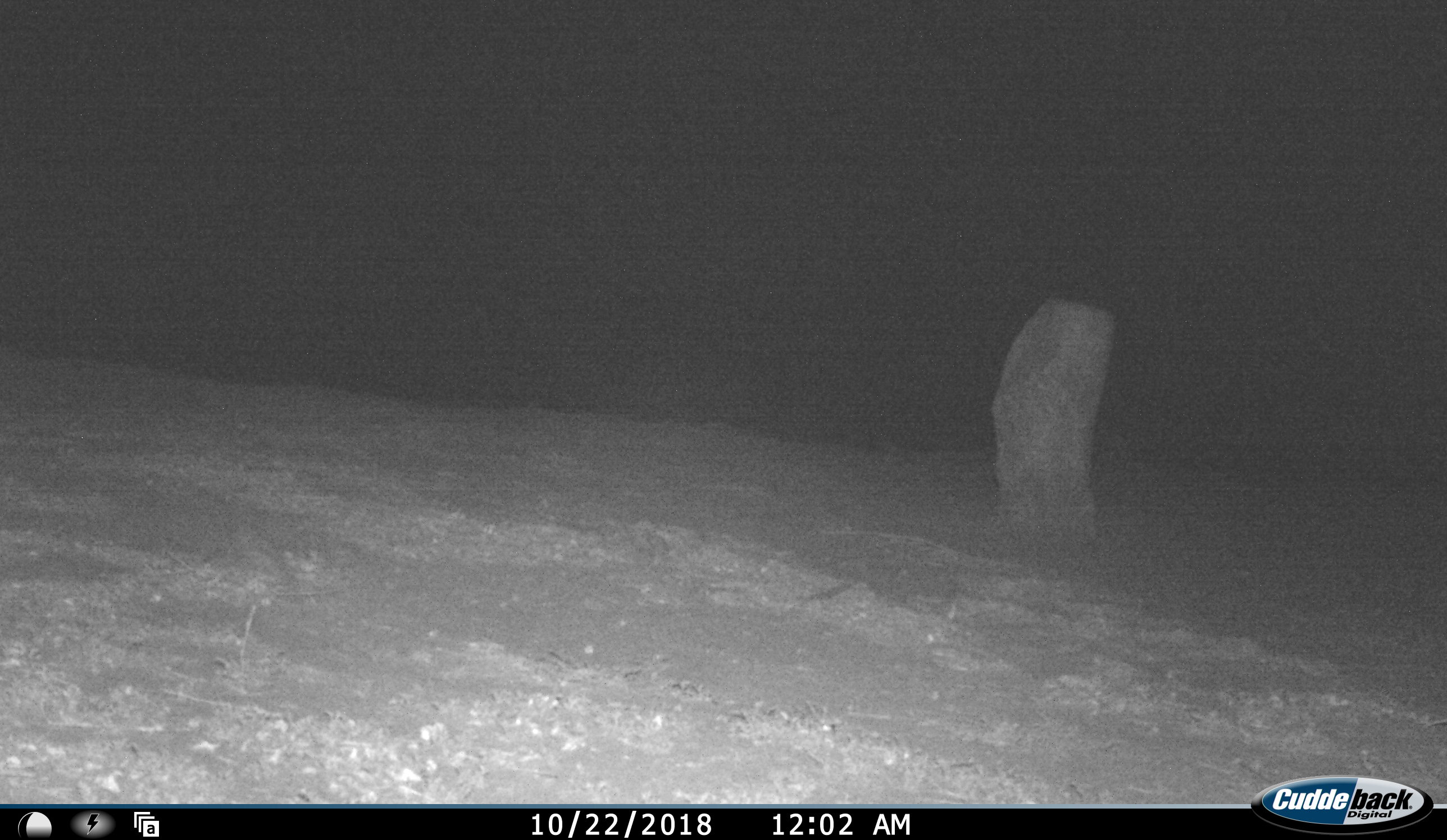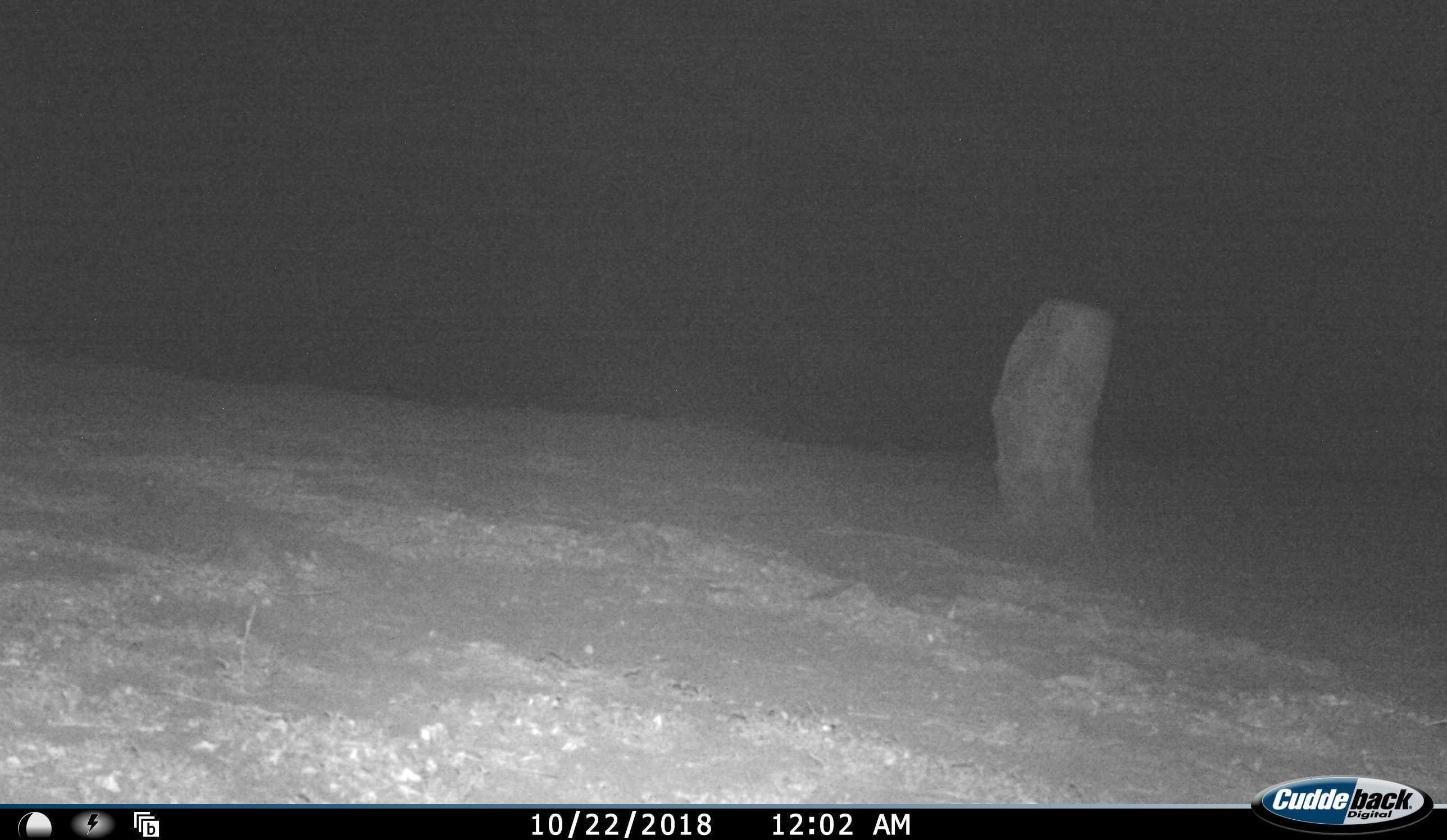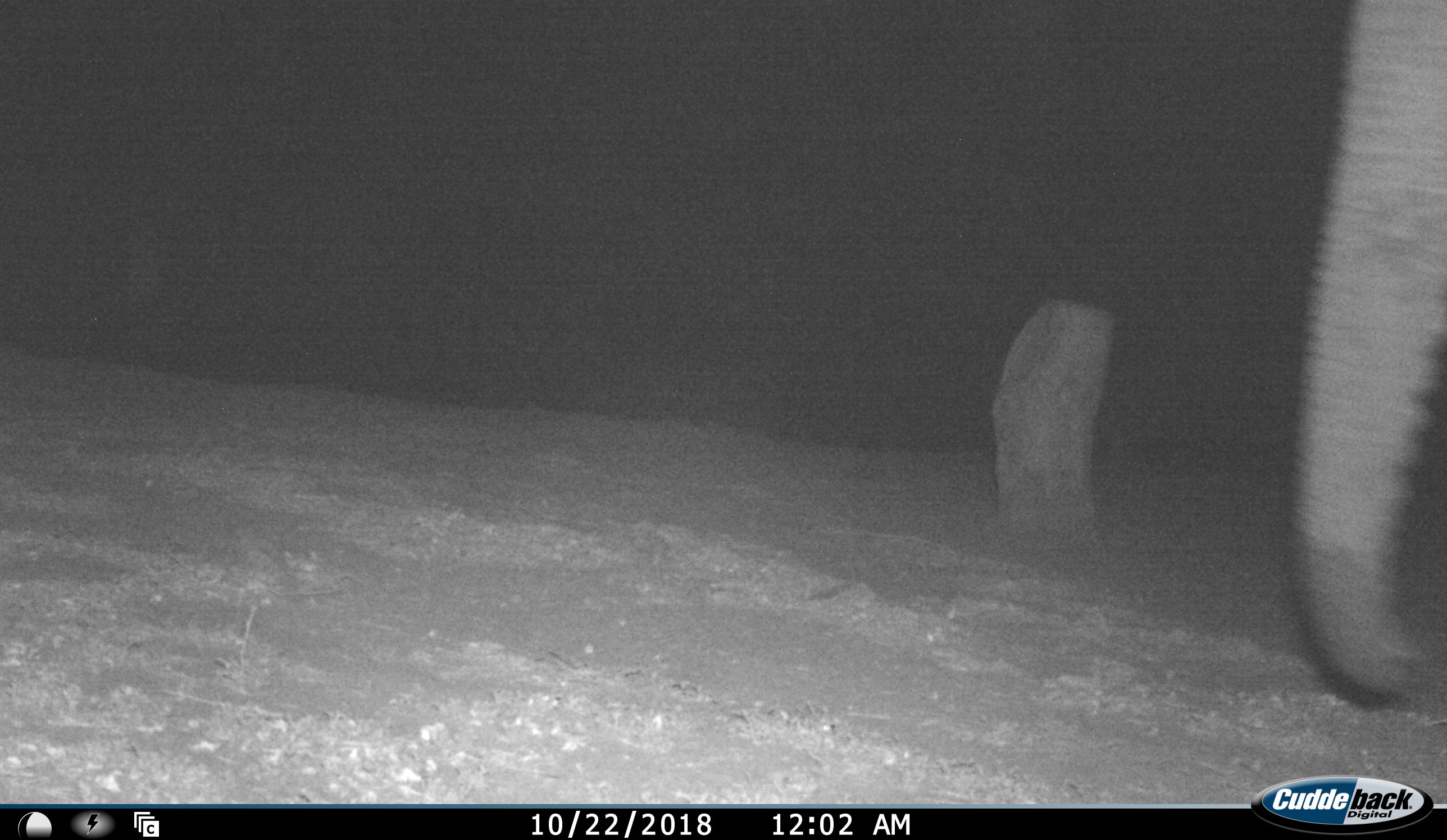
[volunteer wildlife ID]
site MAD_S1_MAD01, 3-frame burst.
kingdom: Animalia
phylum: Chordata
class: Mammalia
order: Proboscidea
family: Elephantidae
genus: Loxodonta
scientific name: Loxodonta africana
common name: african bush elephant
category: elephant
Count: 1.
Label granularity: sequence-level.